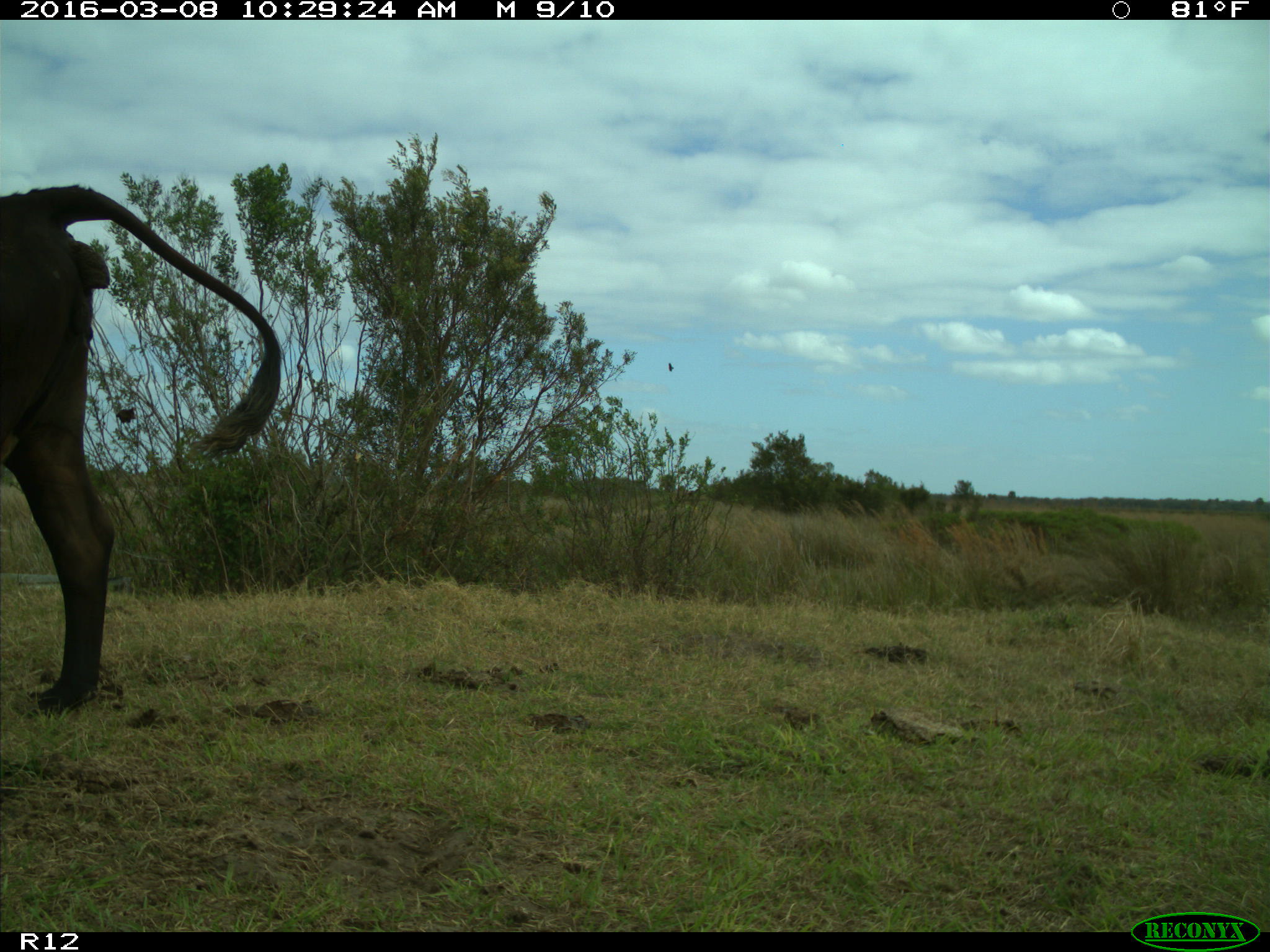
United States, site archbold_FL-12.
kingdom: Animalia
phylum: Chordata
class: Mammalia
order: Artiodactyla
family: Bovidae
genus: Bos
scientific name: Bos taurus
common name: domestic cow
Bos taurus (domestic cow).